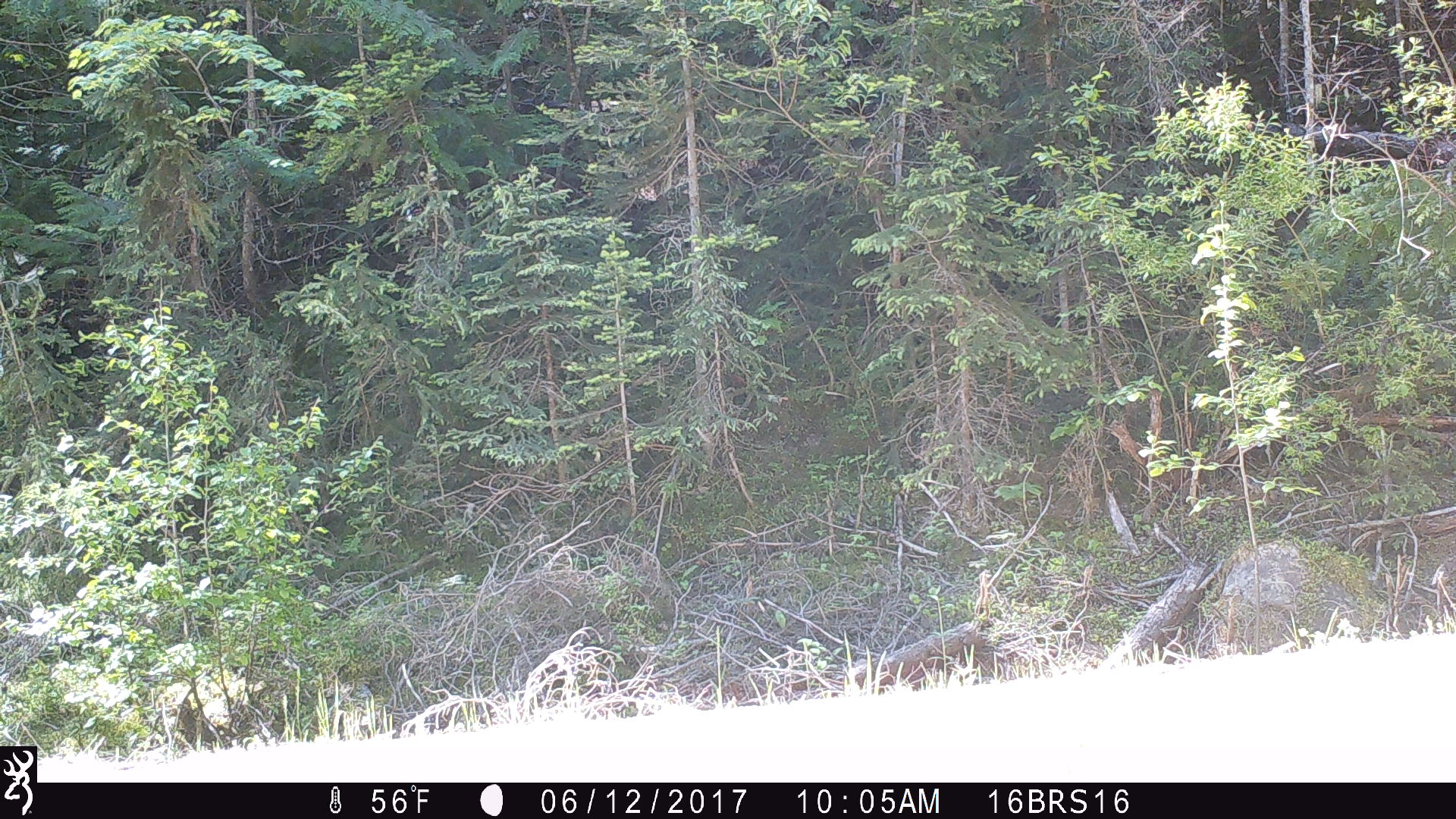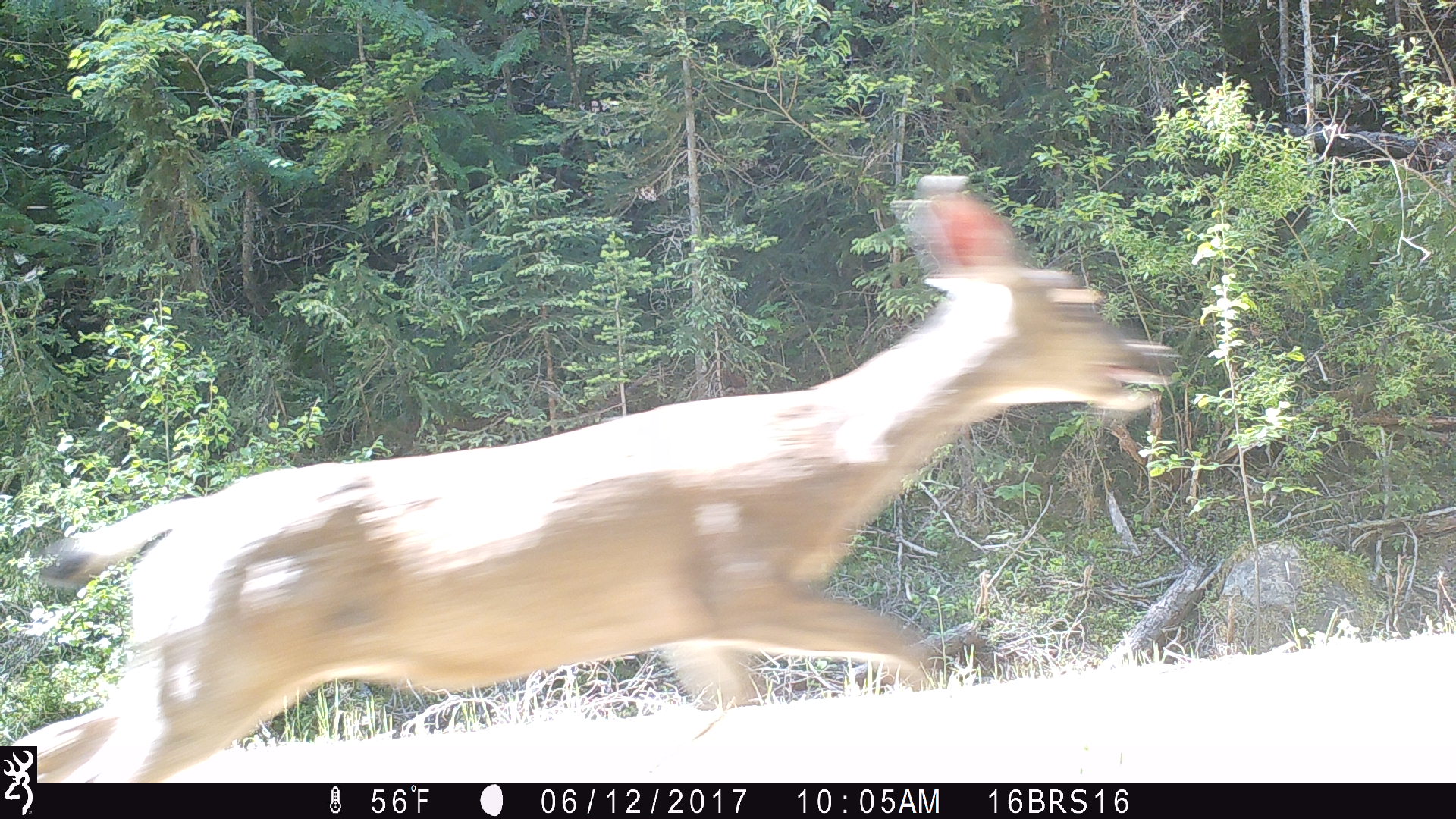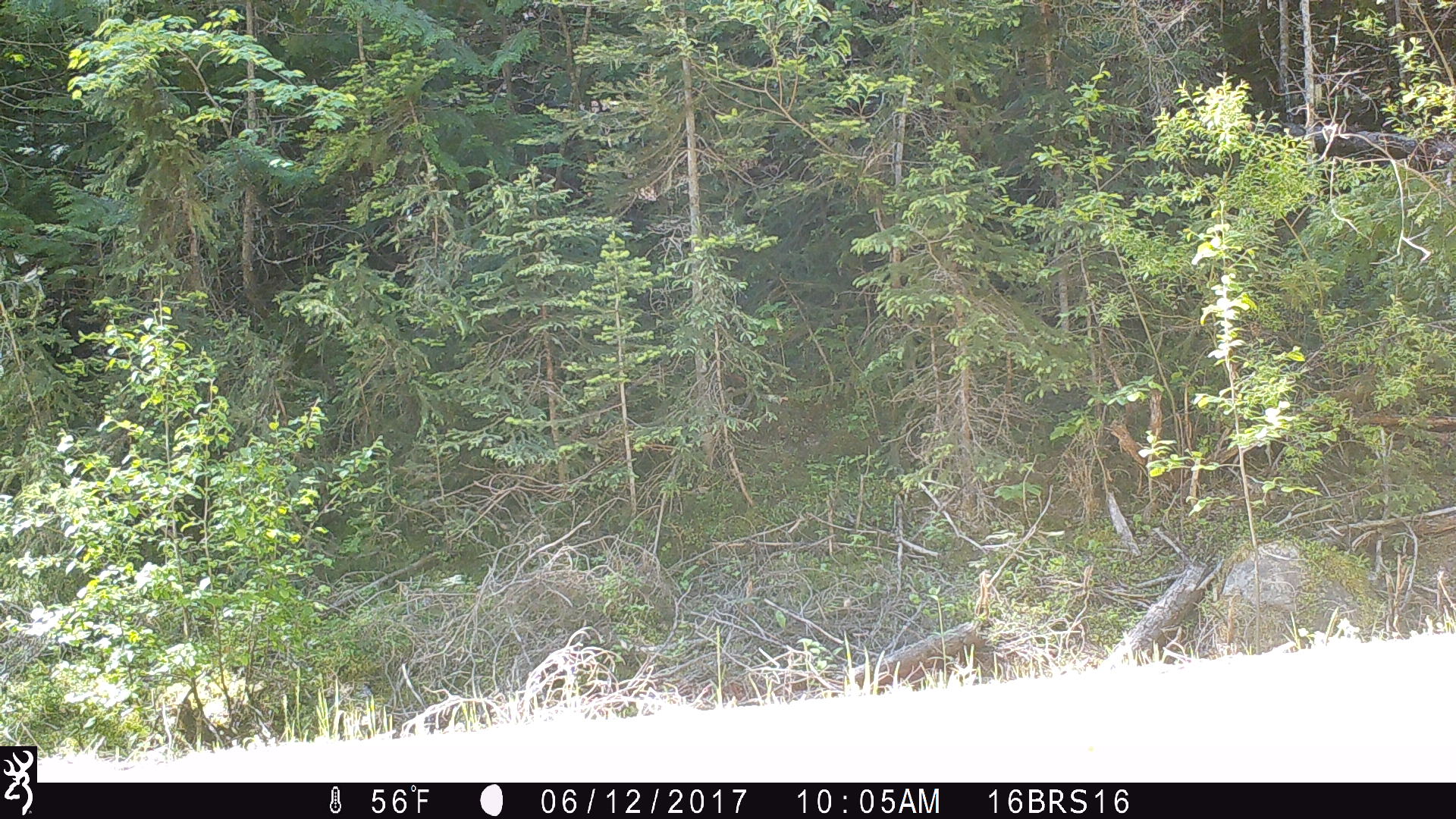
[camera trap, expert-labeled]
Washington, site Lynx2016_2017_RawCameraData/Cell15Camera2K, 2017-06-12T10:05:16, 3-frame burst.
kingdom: Animalia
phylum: Chordata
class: Mammalia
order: Artiodactyla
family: Cervidae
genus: Odocoileus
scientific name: Odocoileus hemionus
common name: mule deer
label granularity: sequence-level